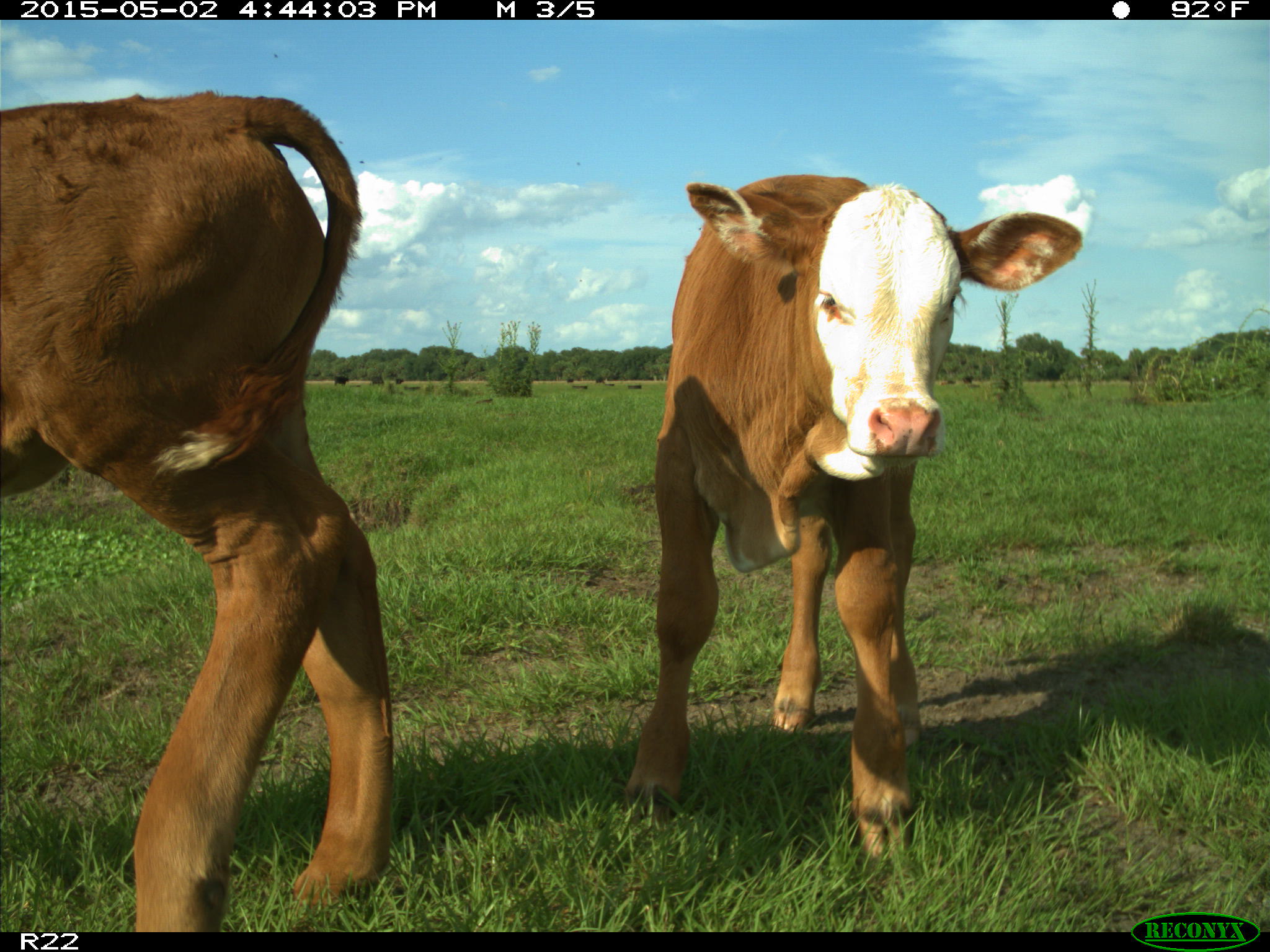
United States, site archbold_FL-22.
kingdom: Animalia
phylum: Chordata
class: Mammalia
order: Artiodactyla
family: Bovidae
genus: Bos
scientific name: Bos taurus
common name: domestic cow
Bos taurus (domestic cow).